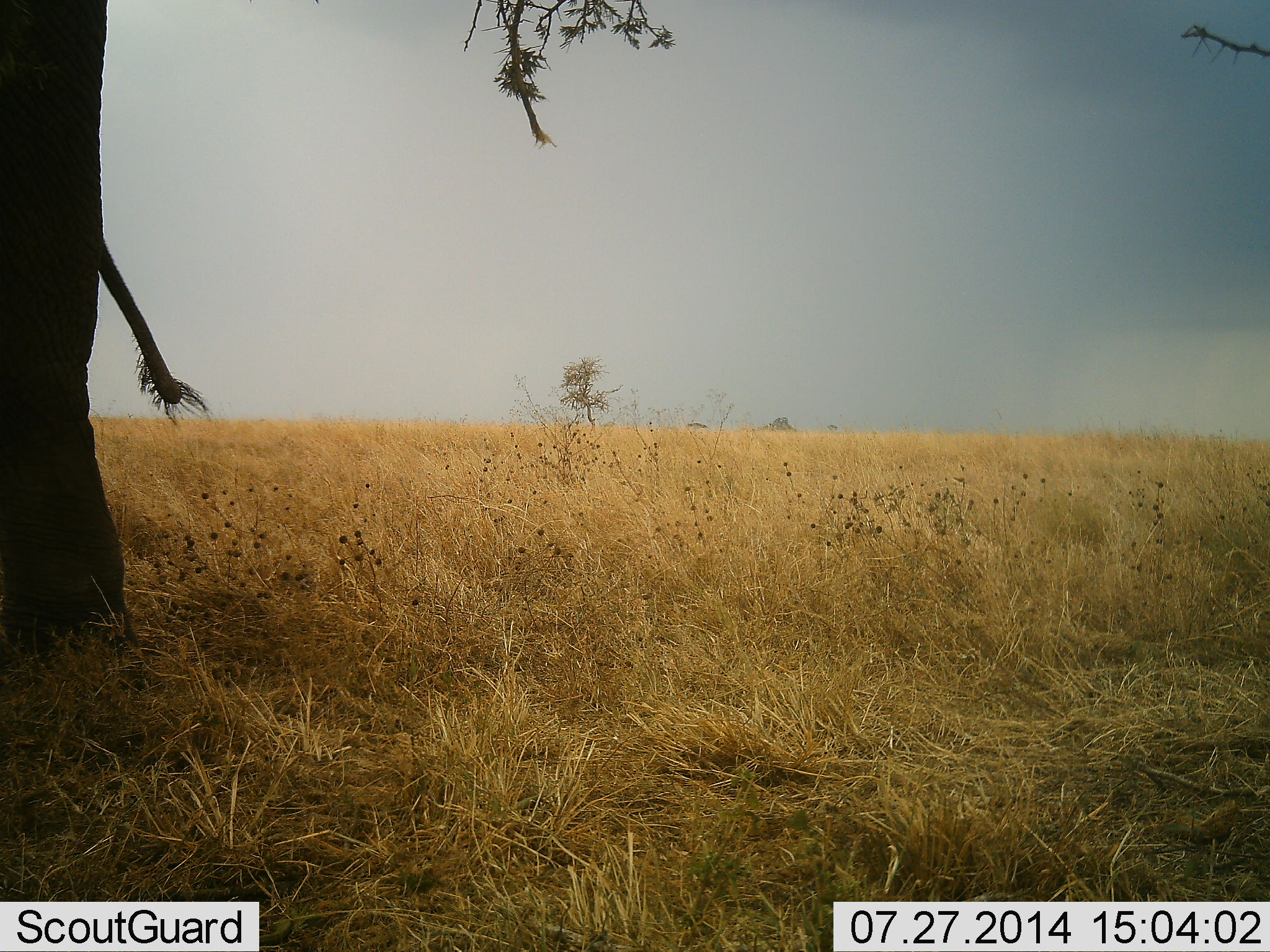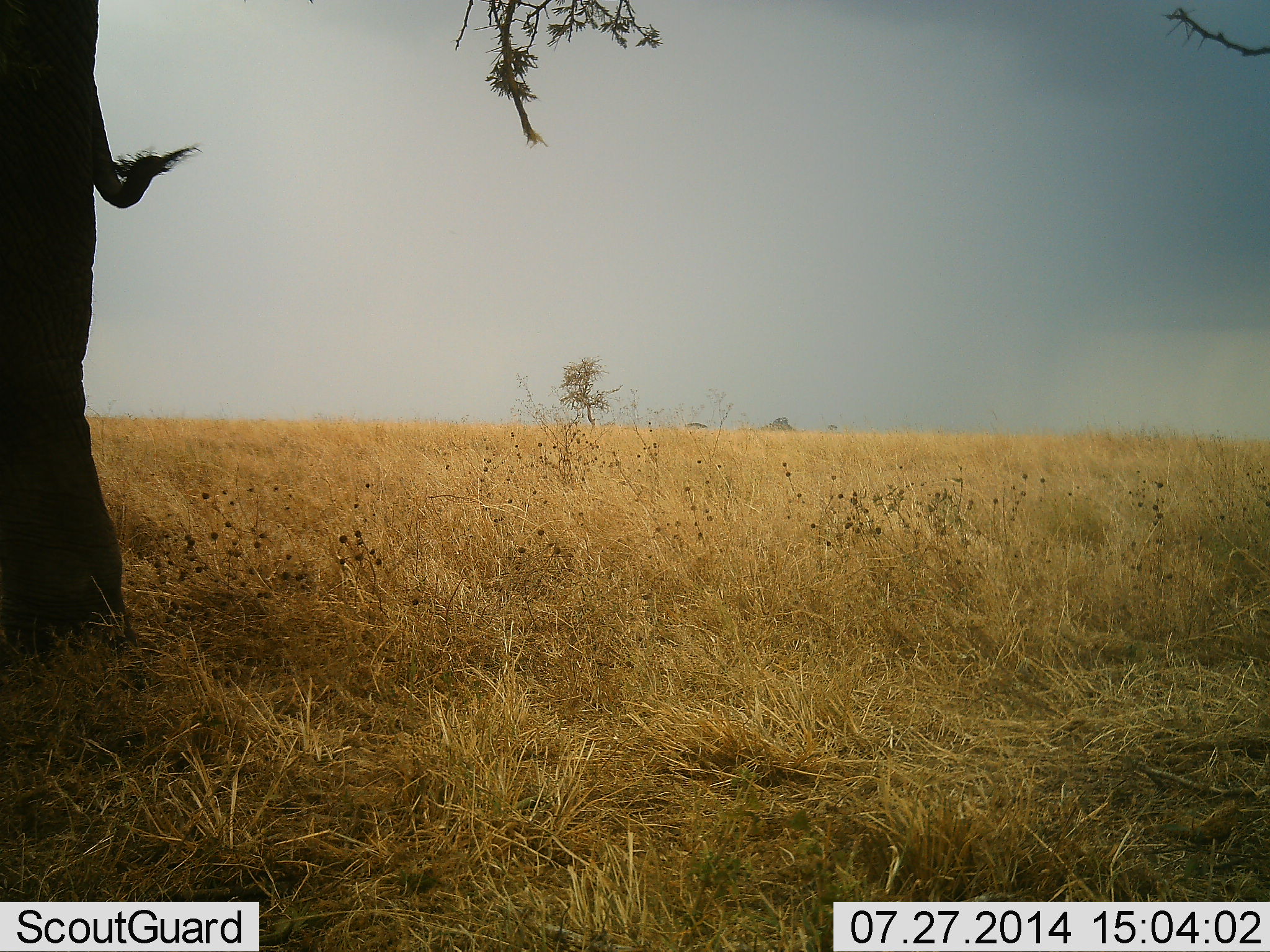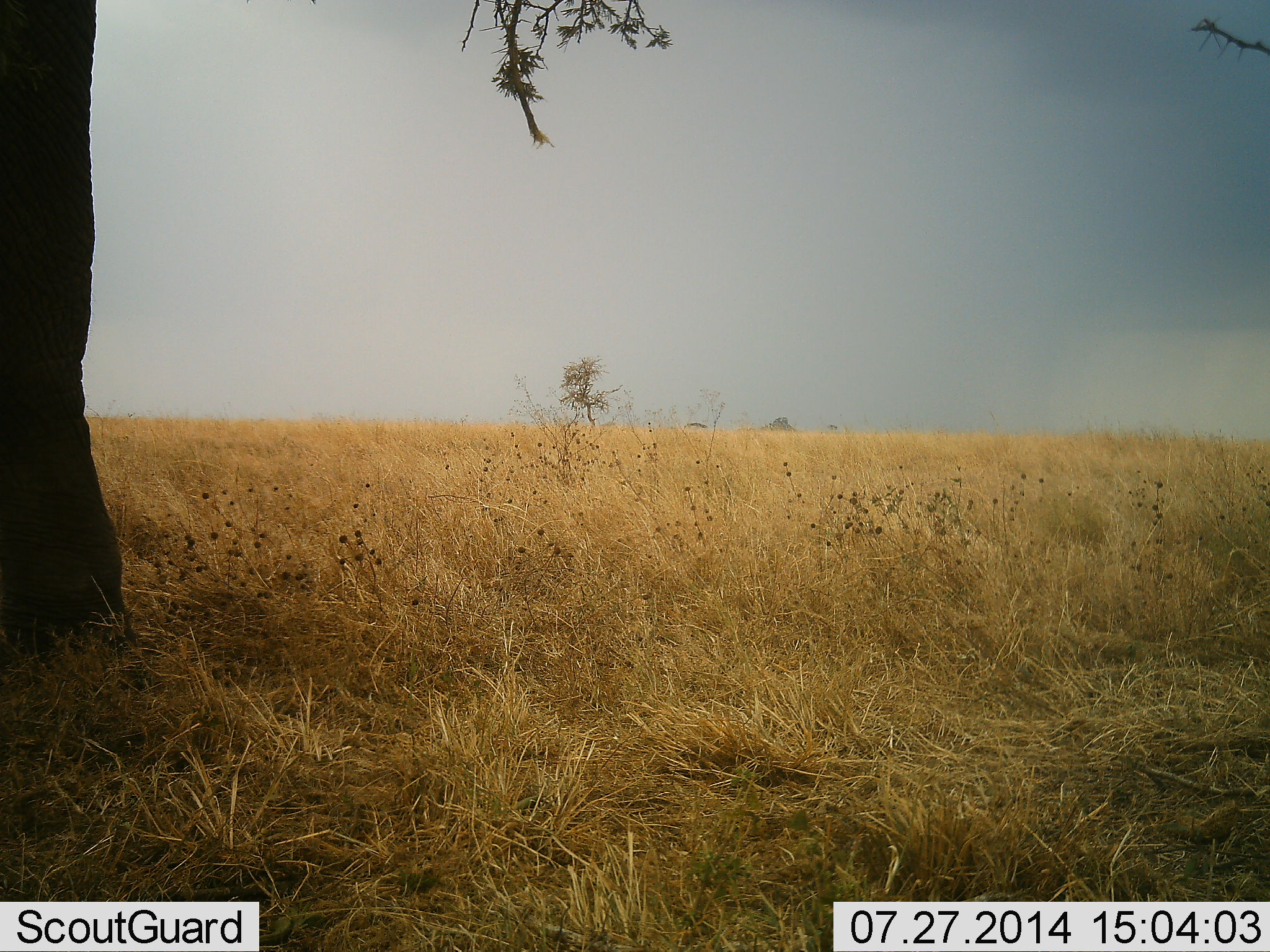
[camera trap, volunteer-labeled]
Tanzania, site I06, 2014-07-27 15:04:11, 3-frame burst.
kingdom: Animalia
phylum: Chordata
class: Mammalia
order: Proboscidea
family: Elephantidae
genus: Loxodonta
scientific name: Loxodonta africana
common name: african bush elephant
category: elephant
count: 1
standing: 100%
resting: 0%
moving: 0%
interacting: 0%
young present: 0%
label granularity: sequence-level